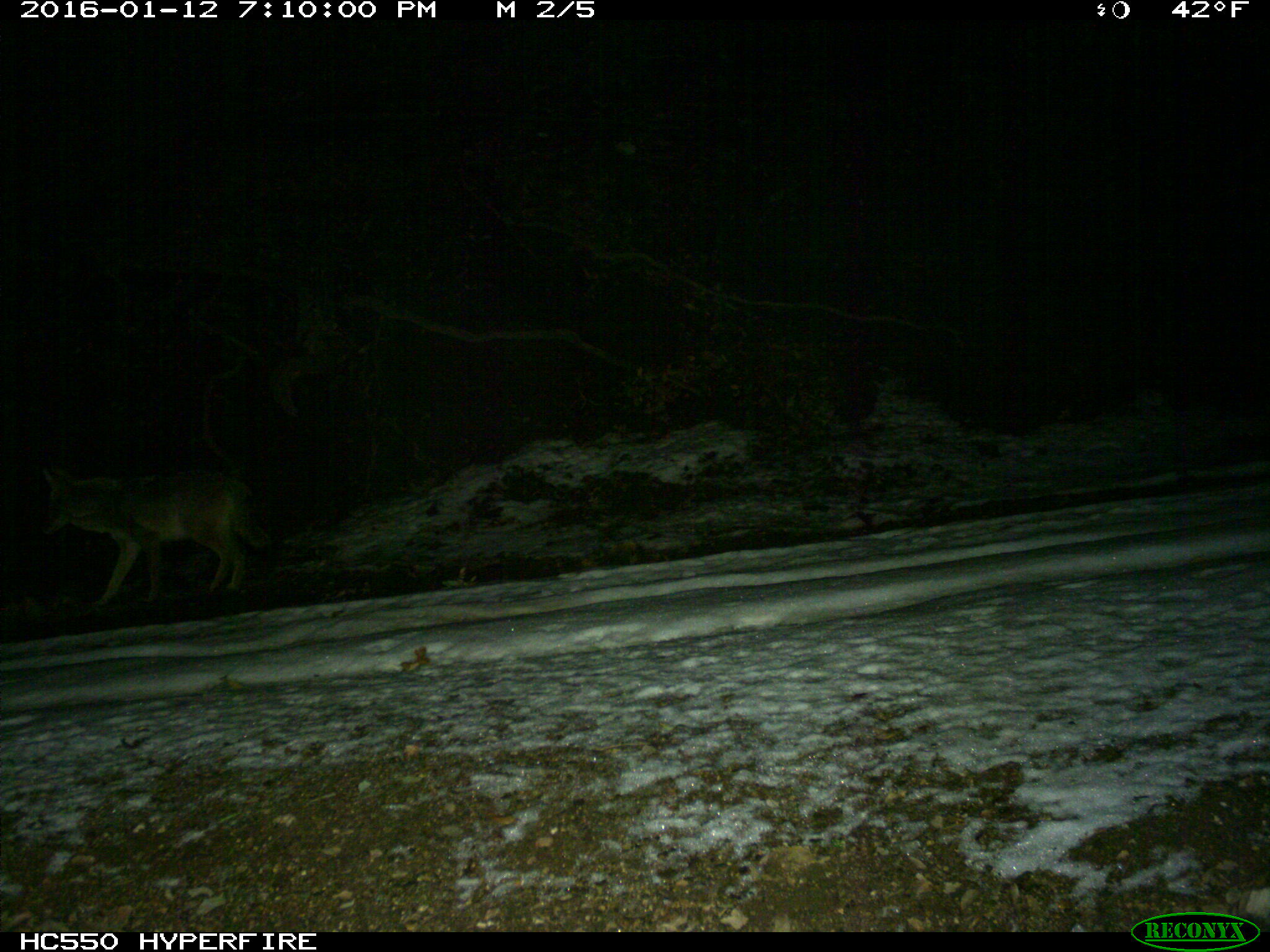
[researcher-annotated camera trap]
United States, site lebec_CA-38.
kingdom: Animalia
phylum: Chordata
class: Mammalia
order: Carnivora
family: Canidae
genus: Canis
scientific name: Canis latrans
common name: coyote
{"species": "Canis latrans (coyote)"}